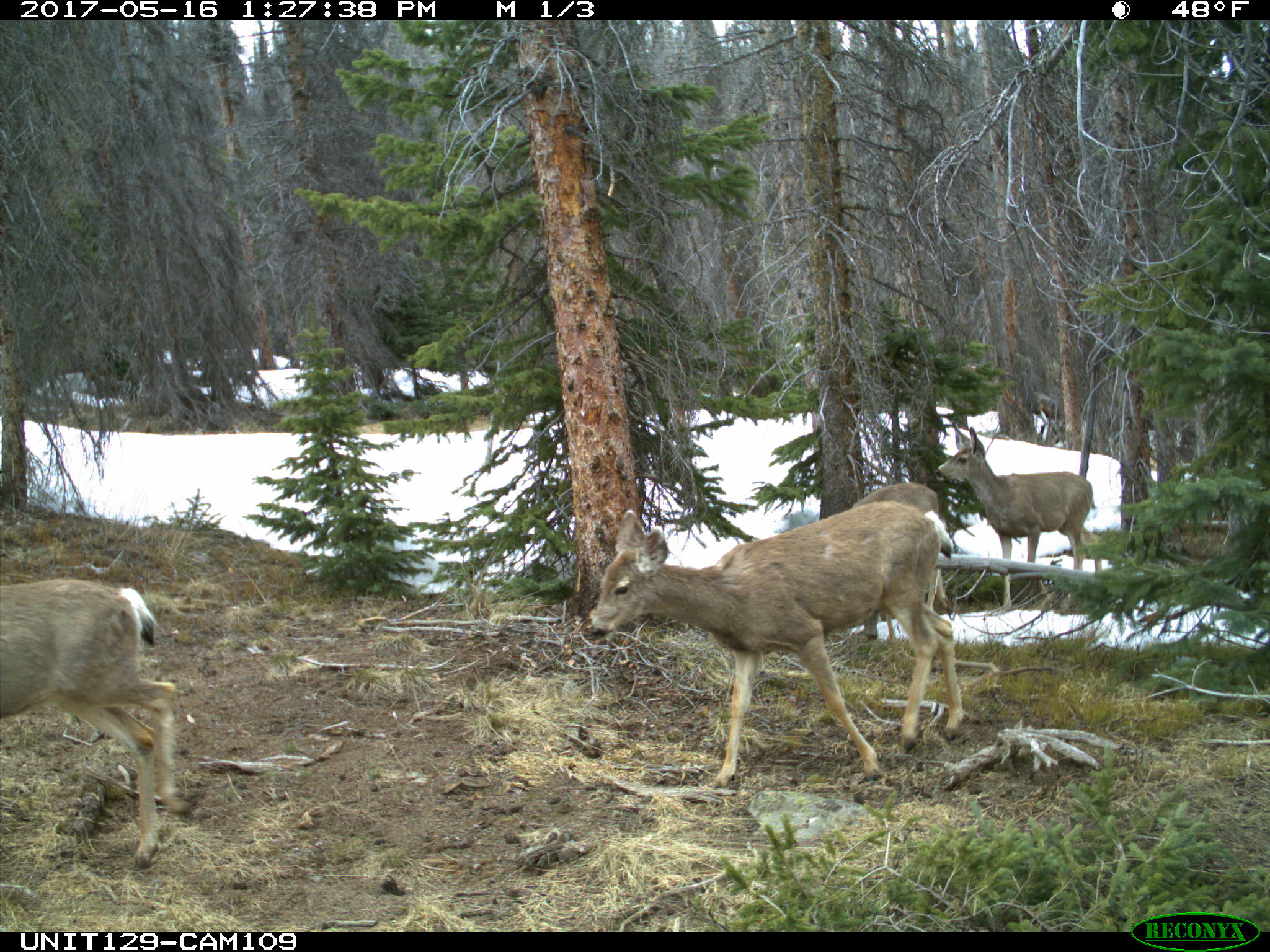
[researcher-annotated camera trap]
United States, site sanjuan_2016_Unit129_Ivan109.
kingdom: Animalia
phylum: Chordata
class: Mammalia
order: Artiodactyla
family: Cervidae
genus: Odocoileus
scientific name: Odocoileus hemionus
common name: mule deer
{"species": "Odocoileus hemionus (mule deer)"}